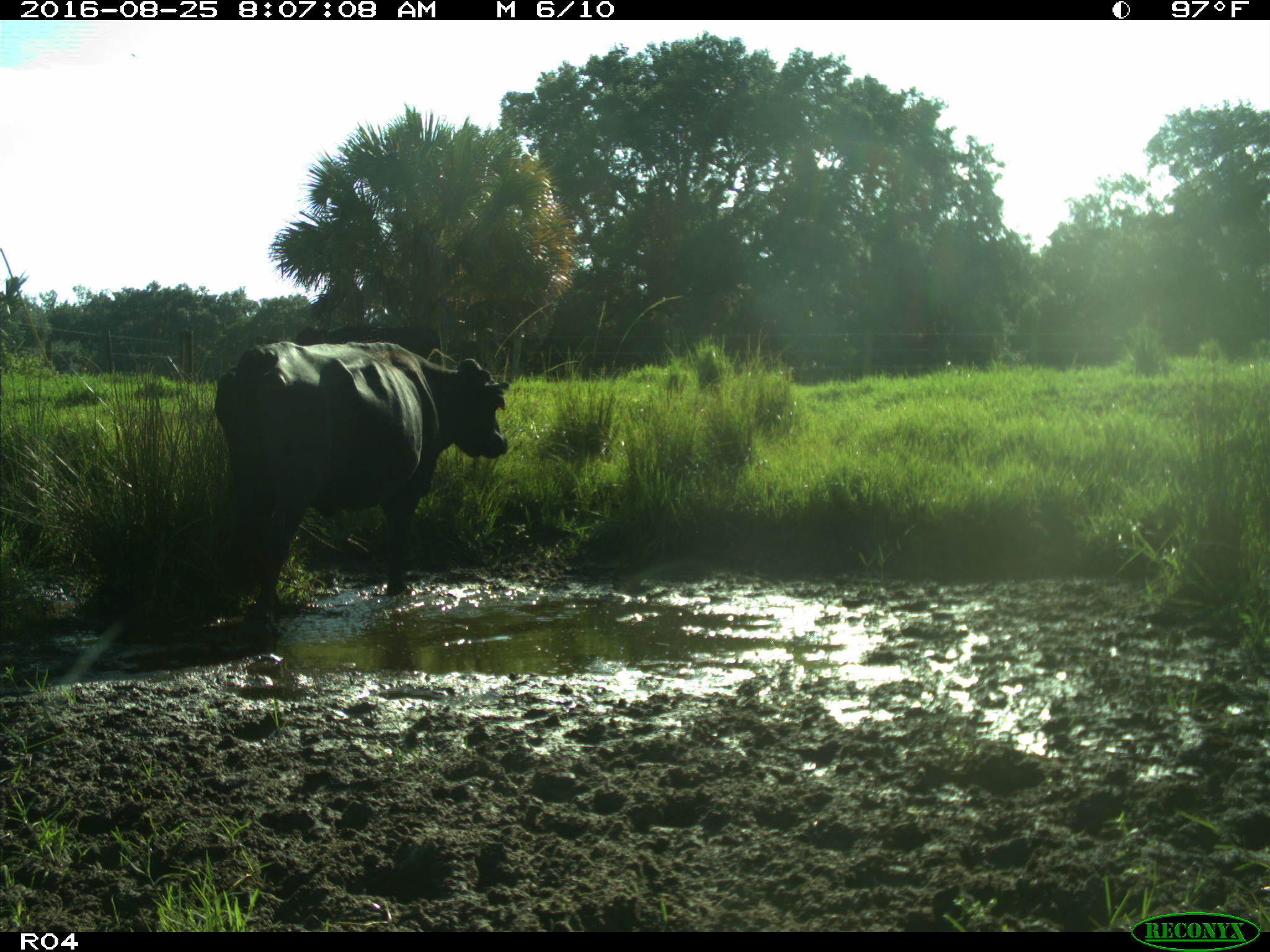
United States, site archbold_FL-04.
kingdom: Animalia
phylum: Chordata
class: Mammalia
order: Artiodactyla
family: Bovidae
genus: Bos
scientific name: Bos taurus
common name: domestic cow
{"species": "Bos taurus (domestic cow)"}